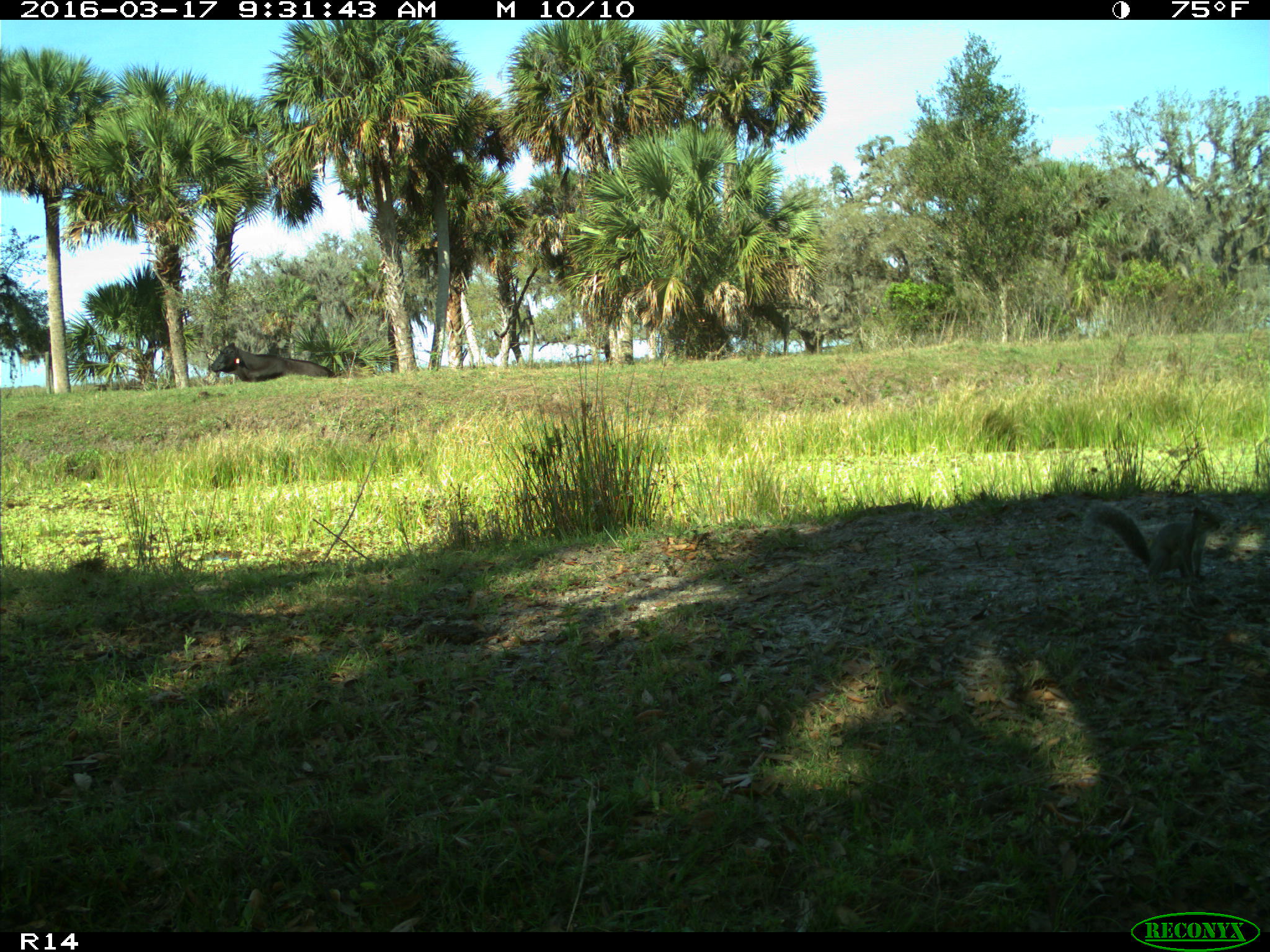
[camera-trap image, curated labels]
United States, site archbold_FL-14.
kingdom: Animalia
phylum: Chordata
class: Mammalia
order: Artiodactyla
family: Bovidae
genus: Bos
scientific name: Bos taurus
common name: domestic cow